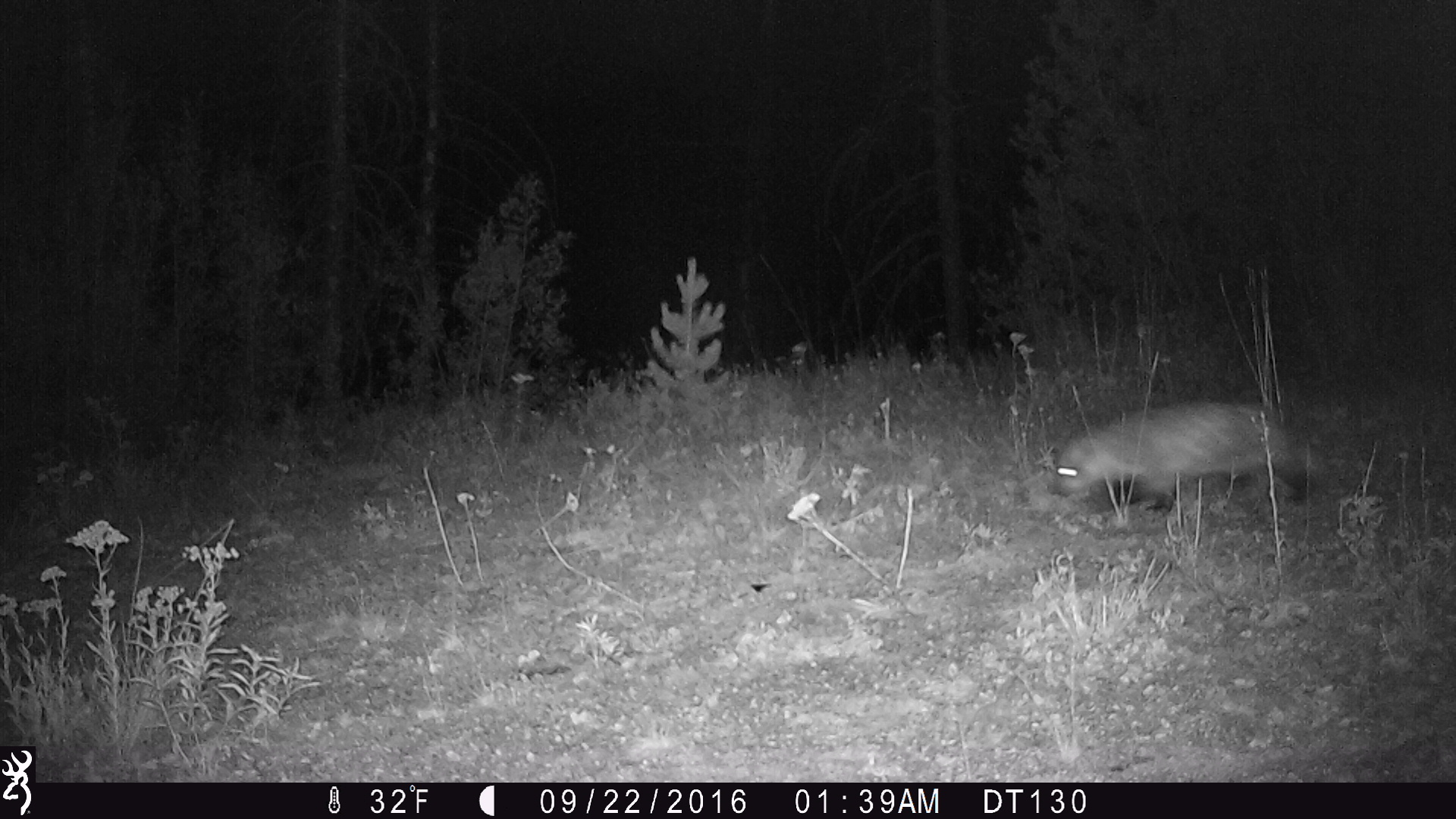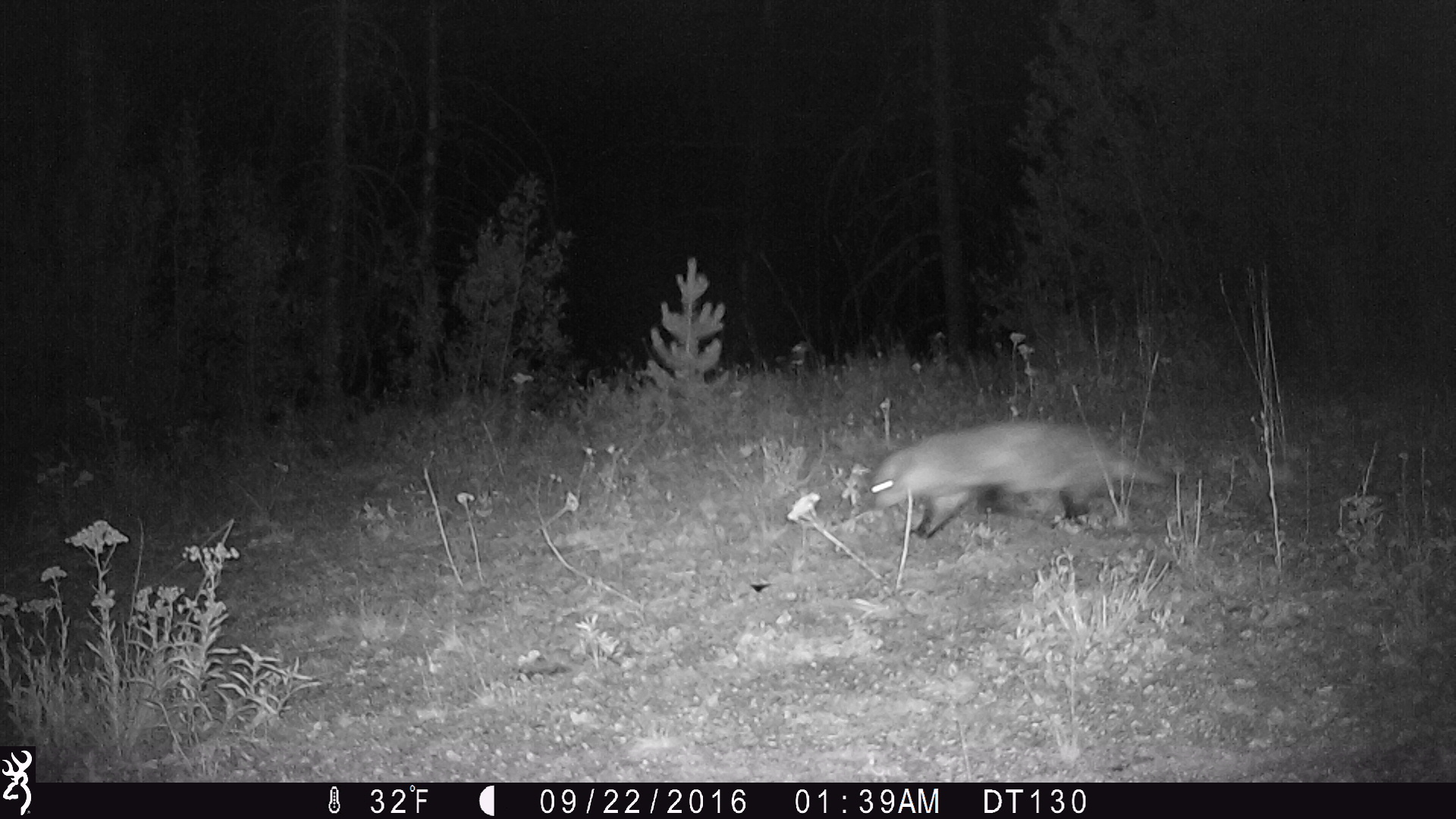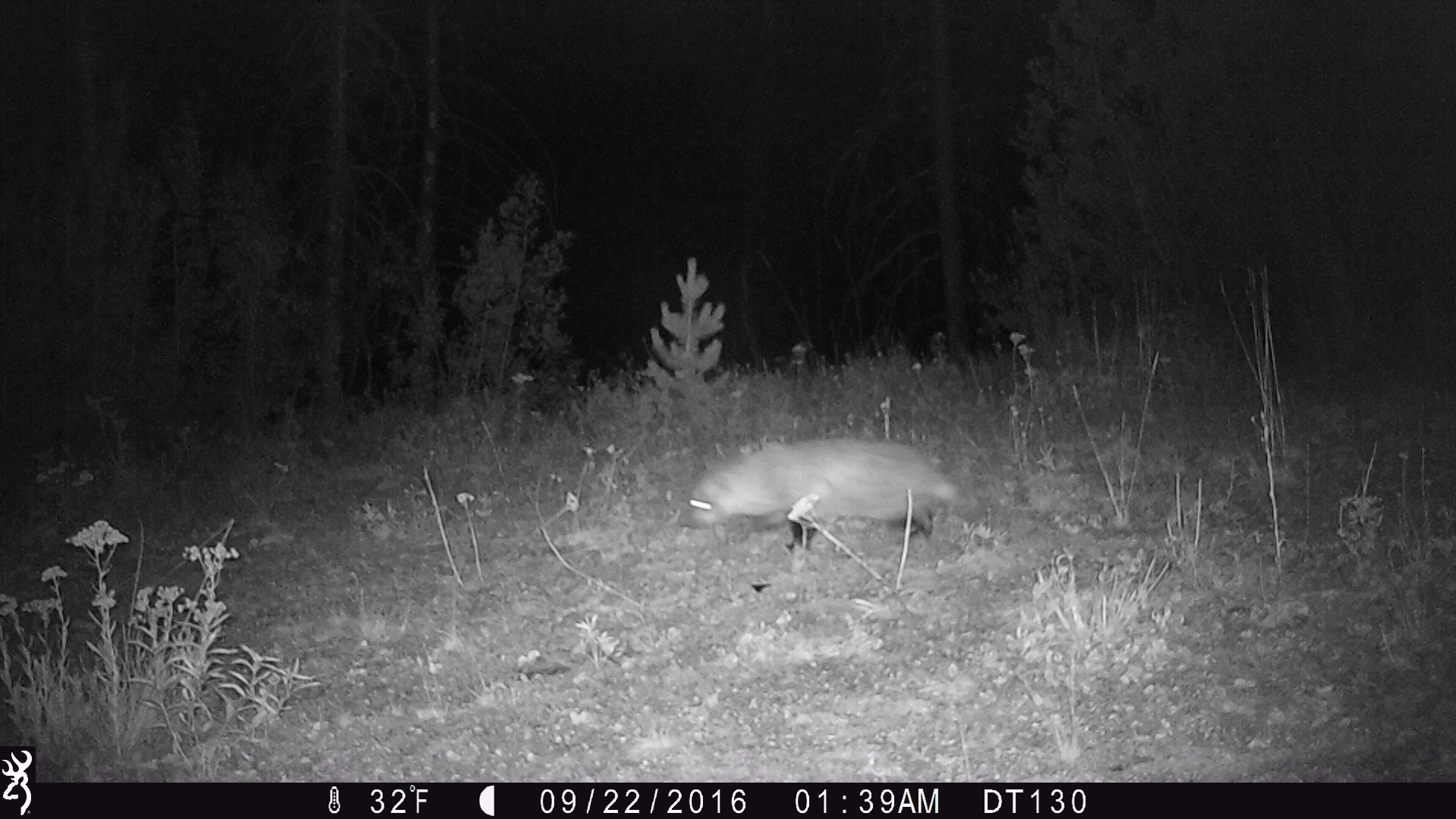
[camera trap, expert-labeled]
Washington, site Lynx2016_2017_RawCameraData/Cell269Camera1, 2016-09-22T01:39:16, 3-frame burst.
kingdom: Animalia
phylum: Chordata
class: Mammalia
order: Carnivora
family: Mustelidae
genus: Taxidea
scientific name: Taxidea taxus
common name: american badger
Taxidea taxus (american badger). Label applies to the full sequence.